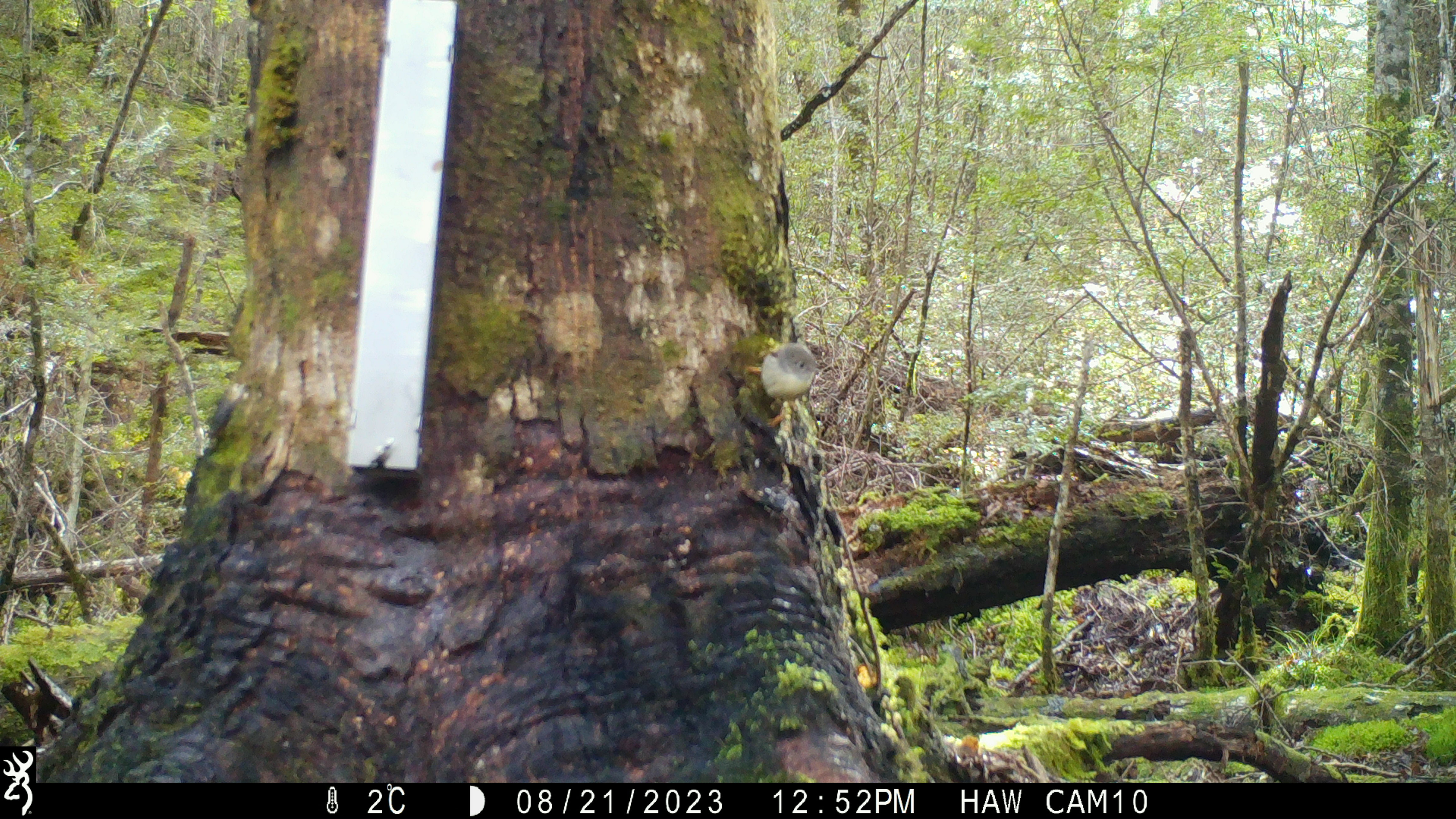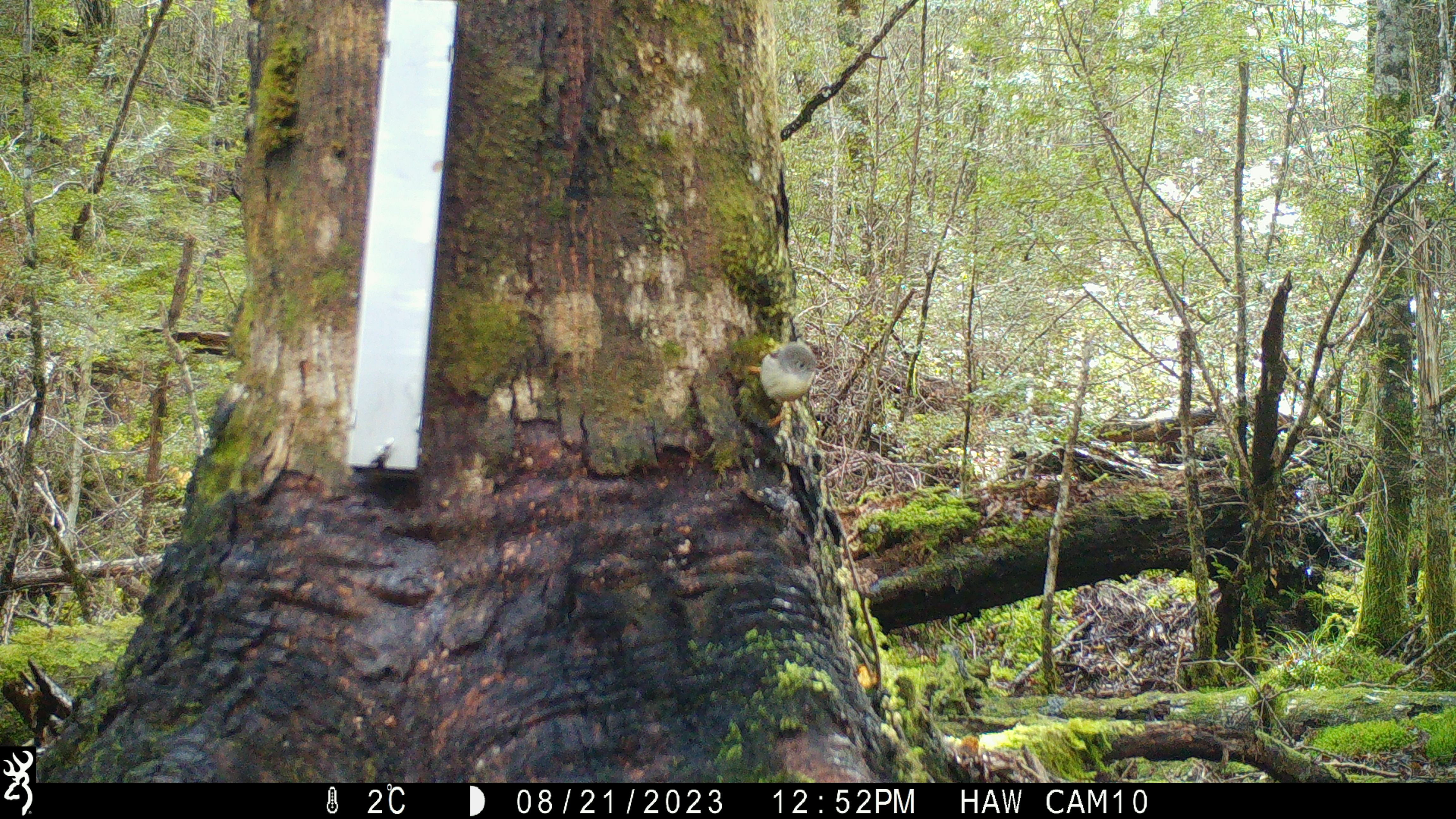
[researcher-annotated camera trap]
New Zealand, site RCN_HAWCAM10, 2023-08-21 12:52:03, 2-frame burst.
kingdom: Animalia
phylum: Chordata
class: Aves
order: Passeriformes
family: Petroicidae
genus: Petroica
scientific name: Petroica macrocephala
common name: tomtit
Tomtit (Petroica macrocephala).